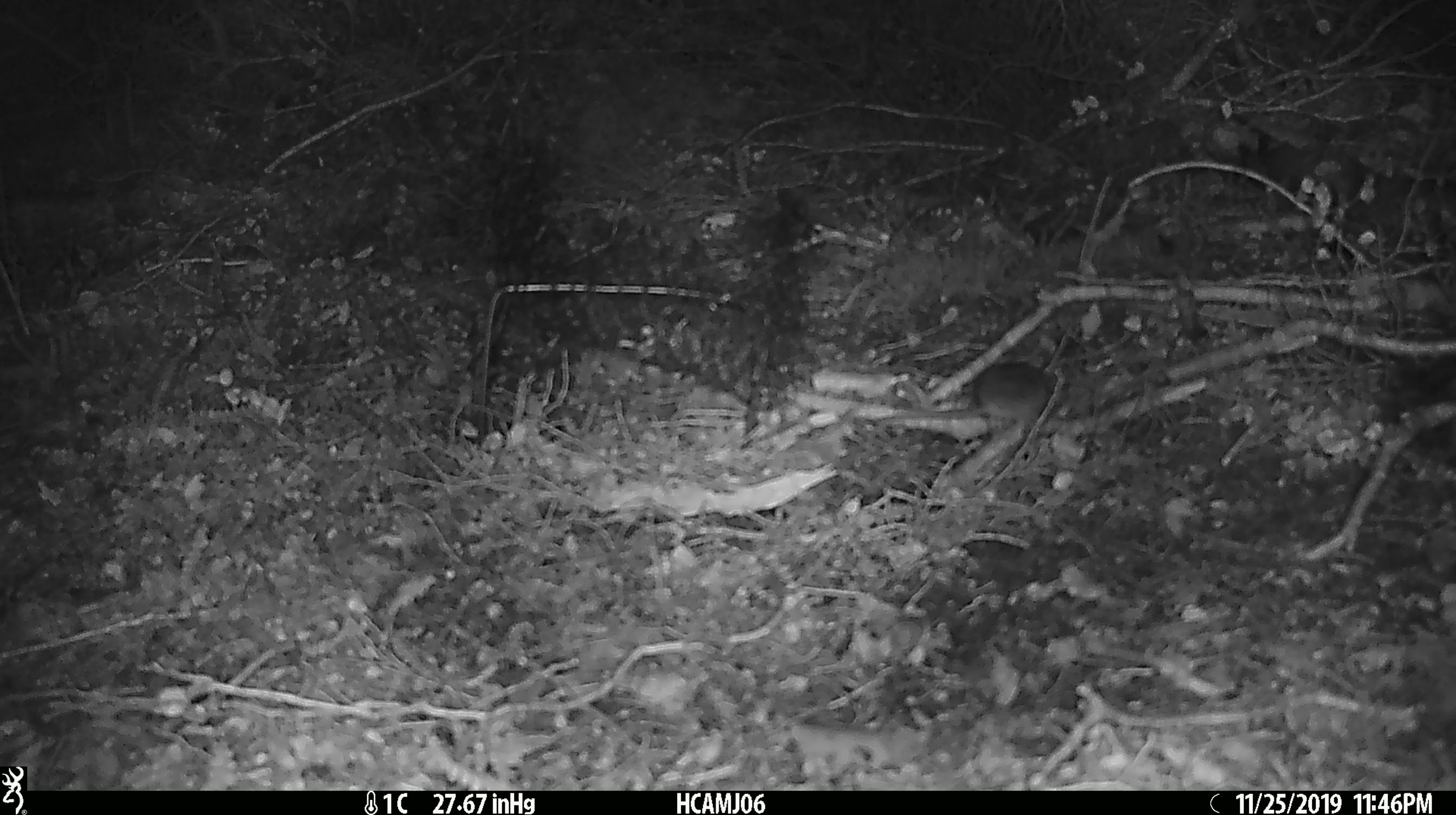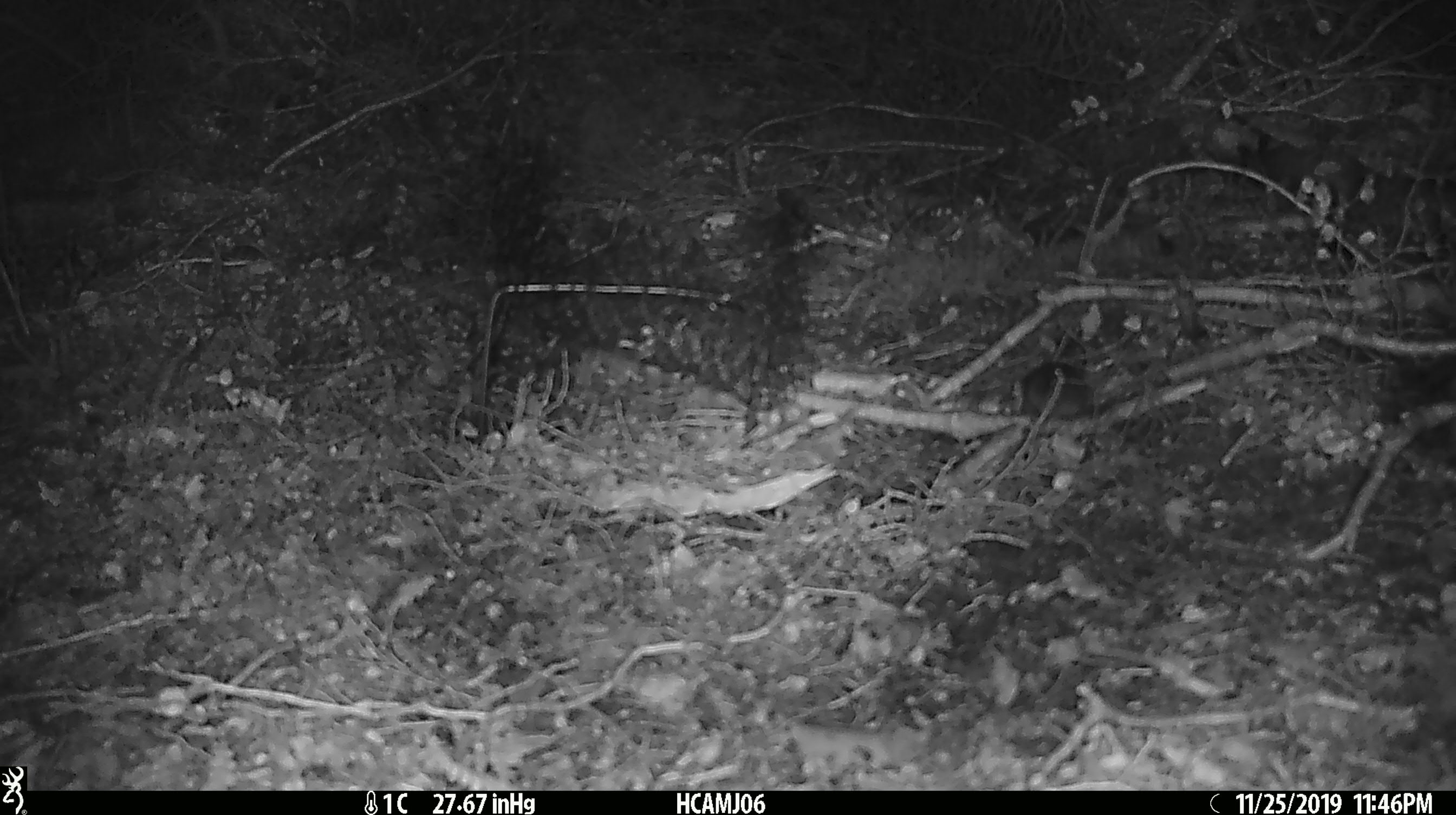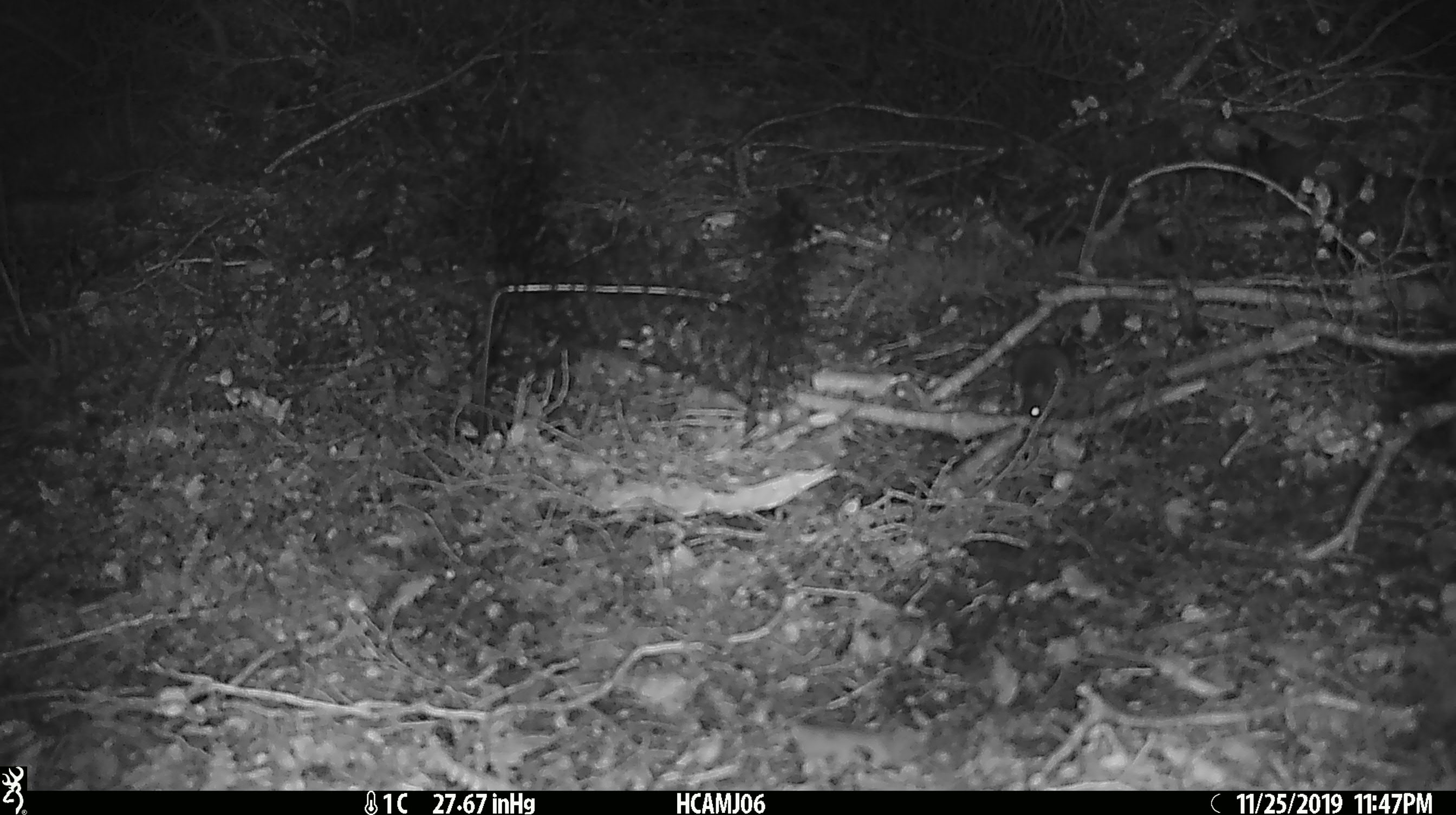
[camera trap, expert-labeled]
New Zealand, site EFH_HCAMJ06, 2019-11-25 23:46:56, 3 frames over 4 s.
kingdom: Animalia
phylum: Chordata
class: Mammalia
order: Rodentia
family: Muridae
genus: Mus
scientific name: Mus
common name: mouse